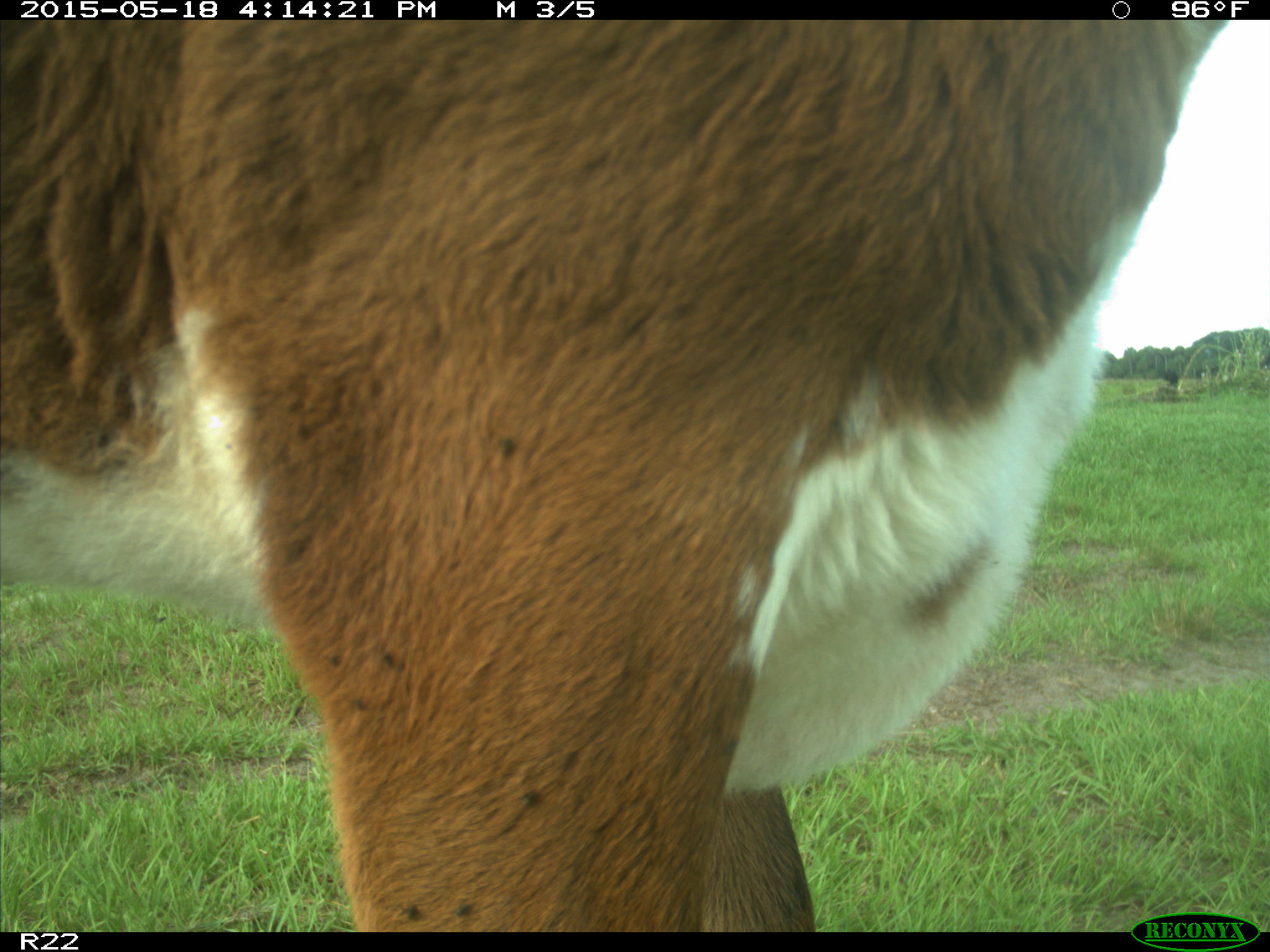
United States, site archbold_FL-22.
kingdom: Animalia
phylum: Chordata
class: Mammalia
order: Artiodactyla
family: Bovidae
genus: Bos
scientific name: Bos taurus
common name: domestic cow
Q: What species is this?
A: Bos taurus (domestic cow).